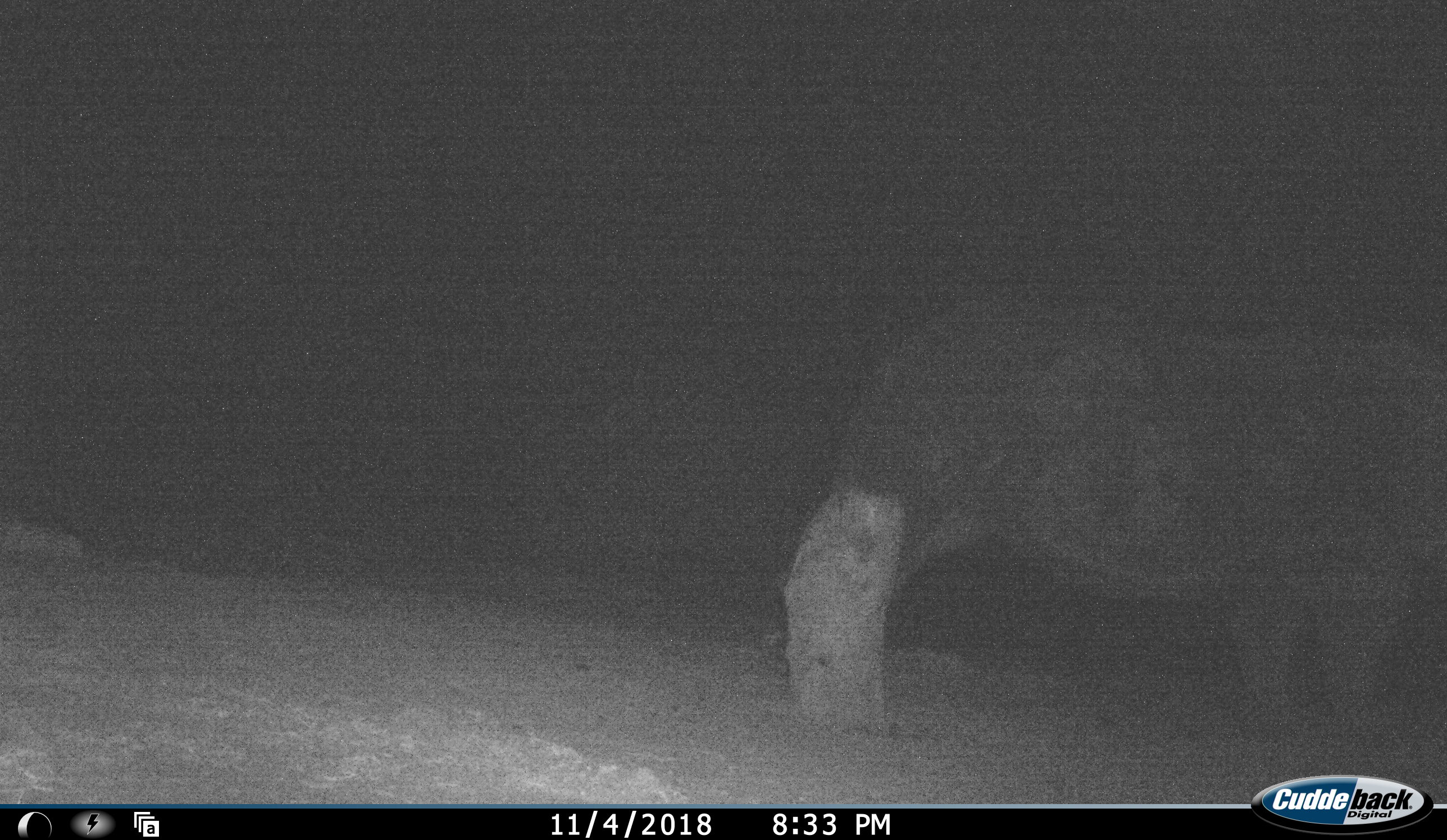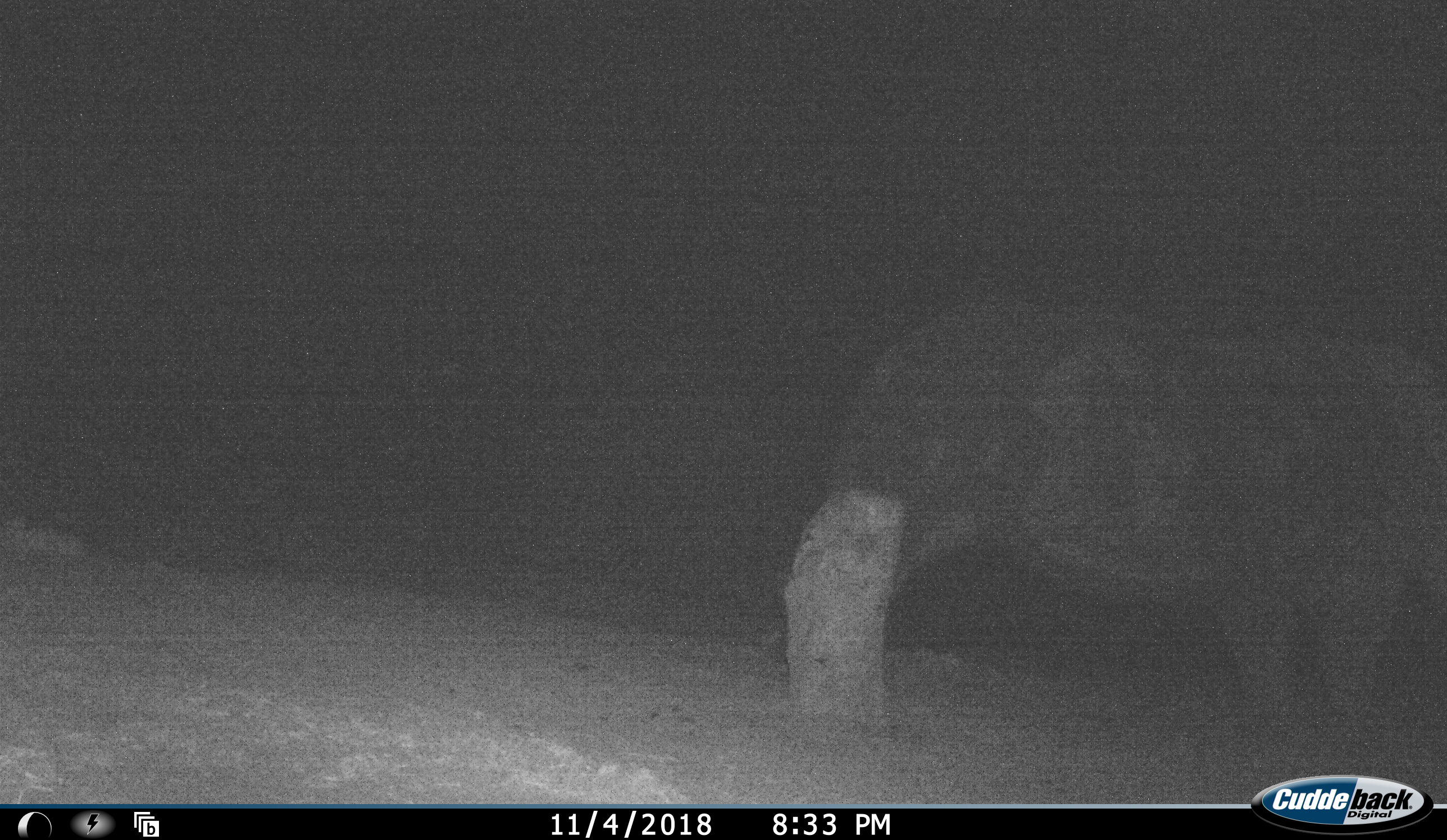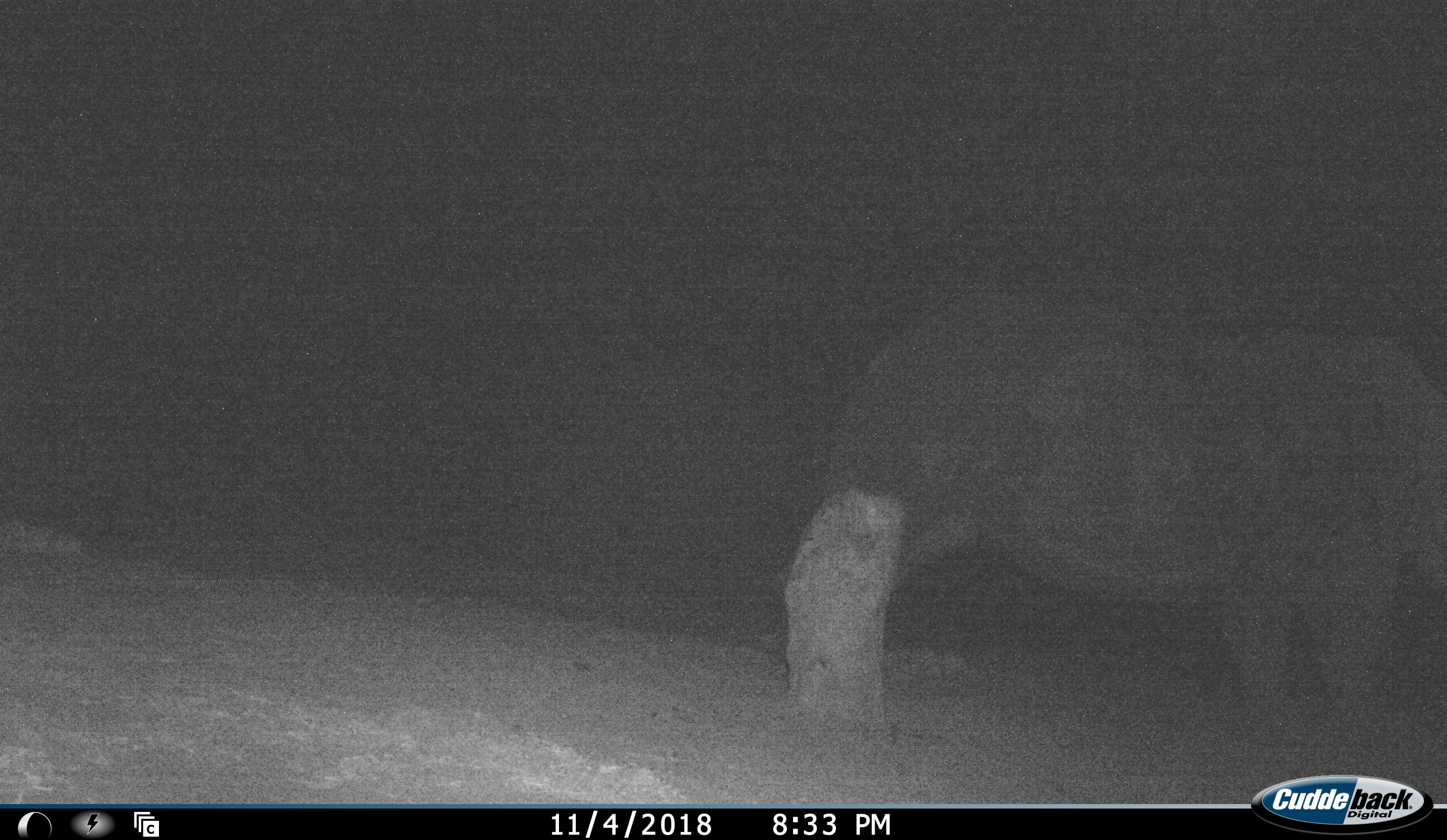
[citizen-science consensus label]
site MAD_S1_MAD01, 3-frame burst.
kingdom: Animalia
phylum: Chordata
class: Mammalia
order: Perissodactyla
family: Rhinocerotidae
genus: Diceros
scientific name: Diceros bicornis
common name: black rhinoceros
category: rhinocerosblack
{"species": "rhinocerosblack (black rhinoceros) (Diceros bicornis)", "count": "1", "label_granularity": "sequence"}